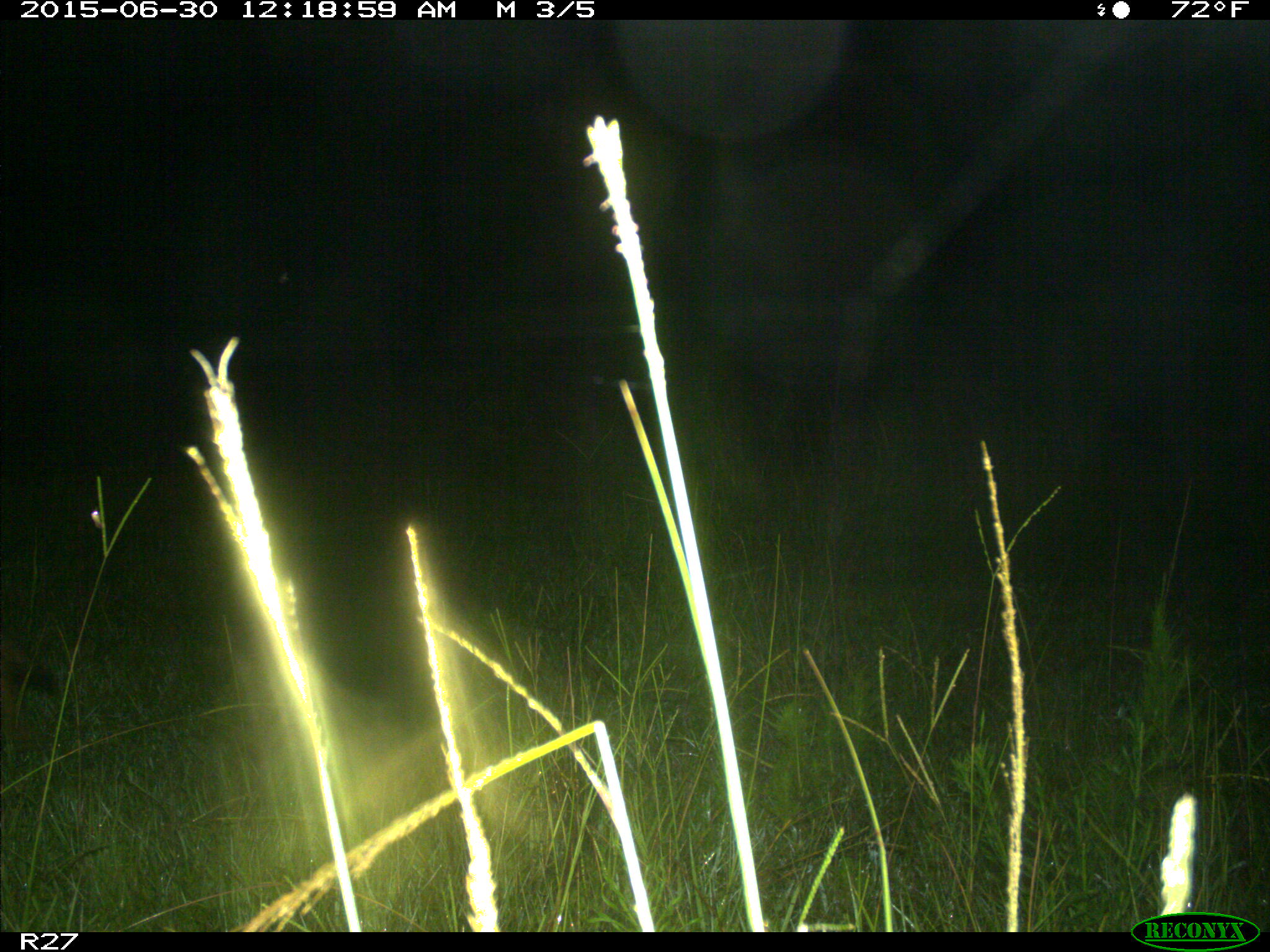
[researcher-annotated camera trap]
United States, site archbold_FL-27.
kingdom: Animalia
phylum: Chordata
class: Mammalia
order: Carnivora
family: Canidae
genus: Canis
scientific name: Canis latrans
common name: coyote